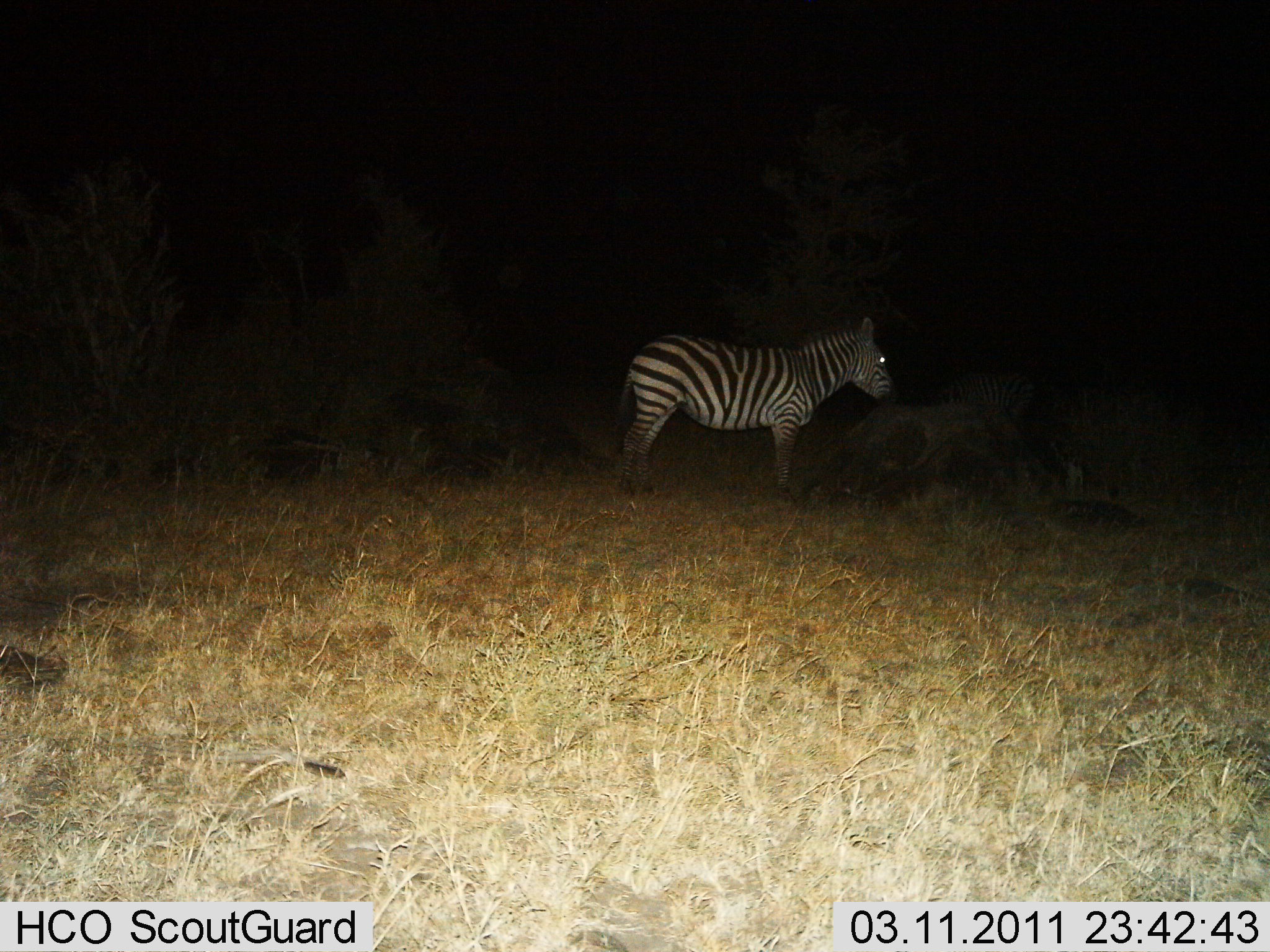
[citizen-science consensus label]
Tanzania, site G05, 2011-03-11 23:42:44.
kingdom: Animalia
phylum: Chordata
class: Mammalia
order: Perissodactyla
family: Equidae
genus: Equus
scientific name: Equus quagga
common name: plains zebra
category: zebra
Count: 1.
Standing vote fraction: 100%.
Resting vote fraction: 0%.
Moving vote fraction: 0%.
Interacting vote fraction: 0%.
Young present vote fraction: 0%.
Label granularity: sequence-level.